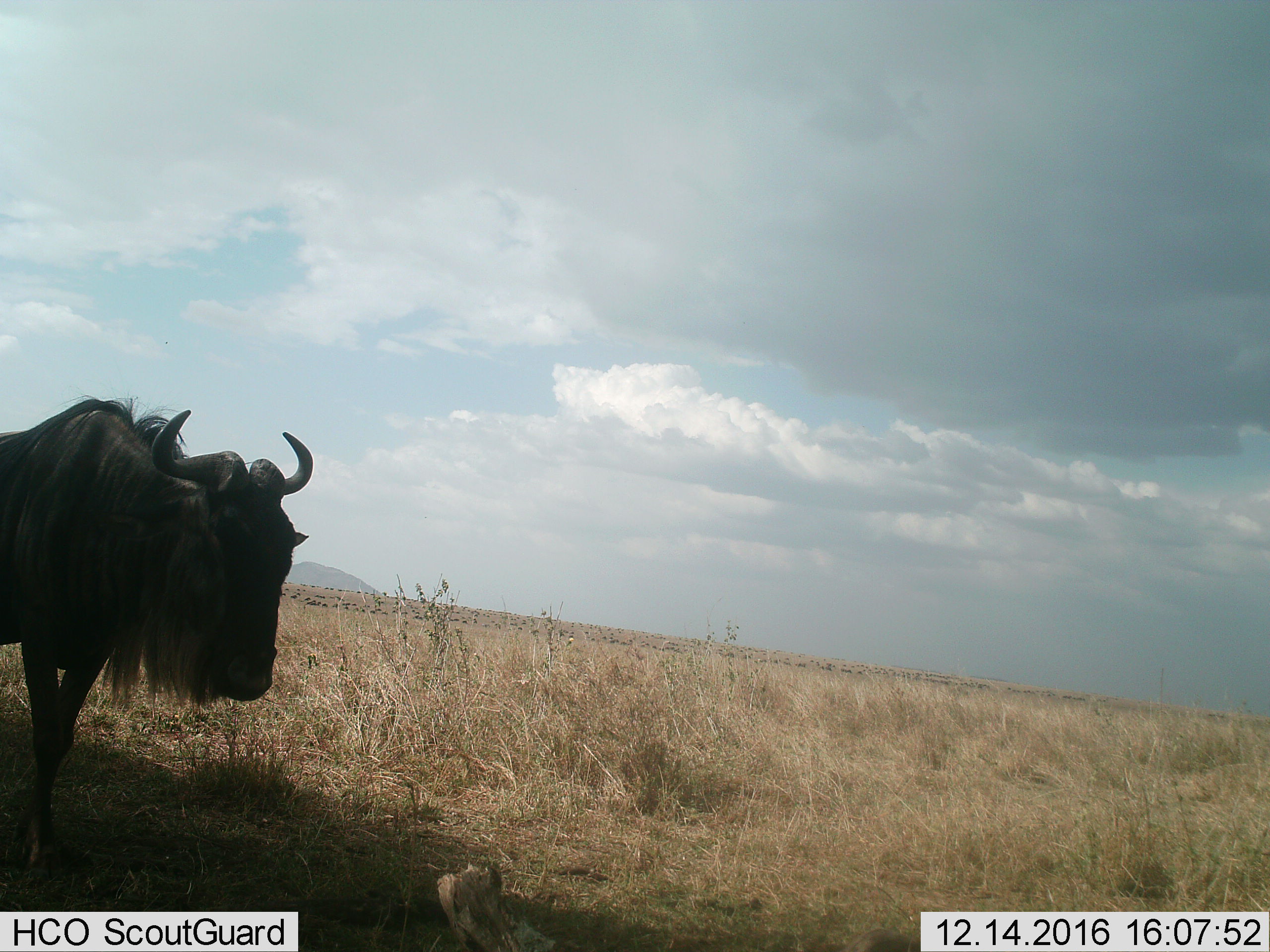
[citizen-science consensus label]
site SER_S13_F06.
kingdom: Animalia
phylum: Chordata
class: Mammalia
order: Artiodactyla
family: Bovidae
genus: Connochaetes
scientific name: Connochaetes taurinus taurinus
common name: blue wildebeest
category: wildebeestblue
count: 1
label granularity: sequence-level